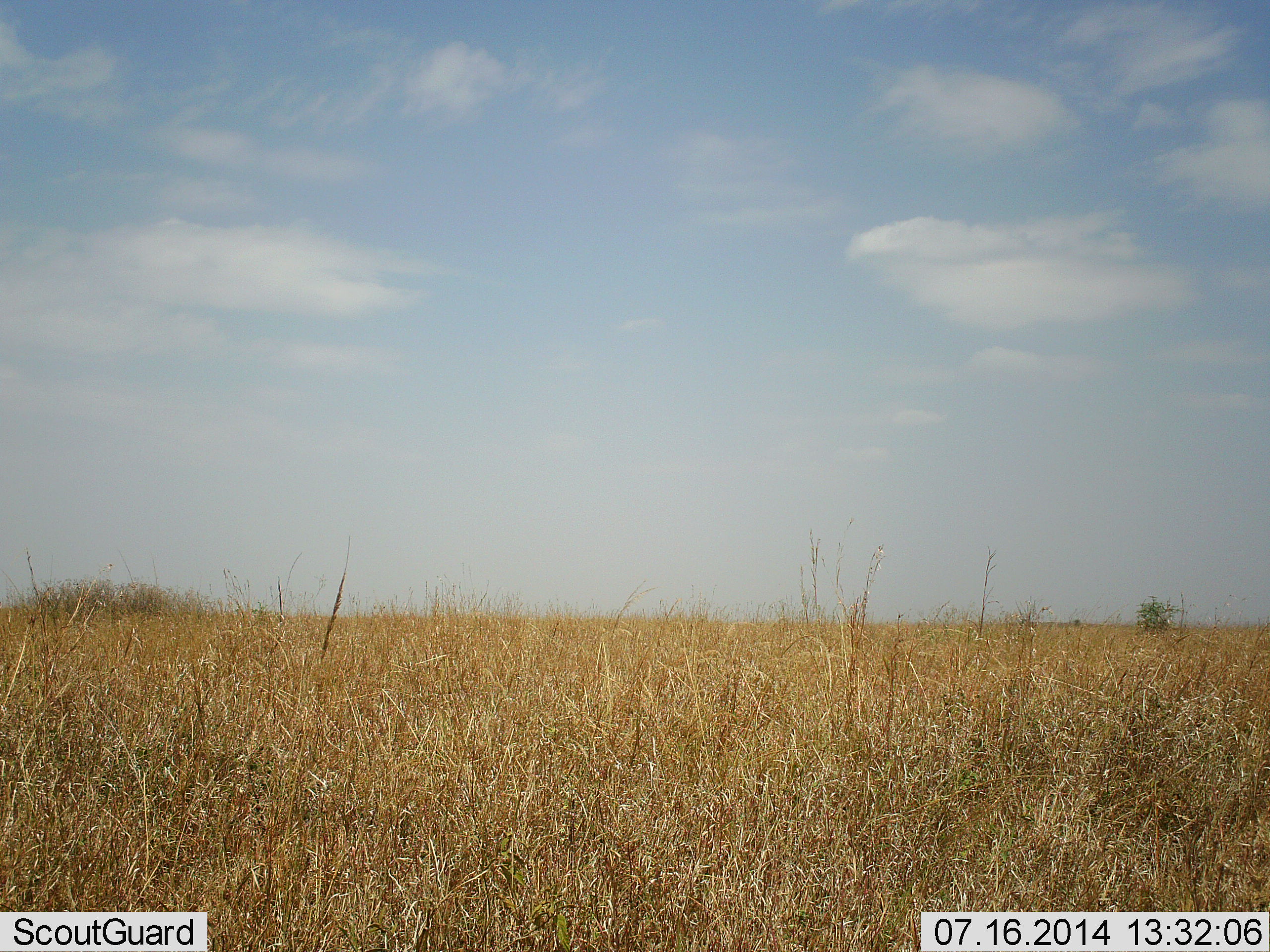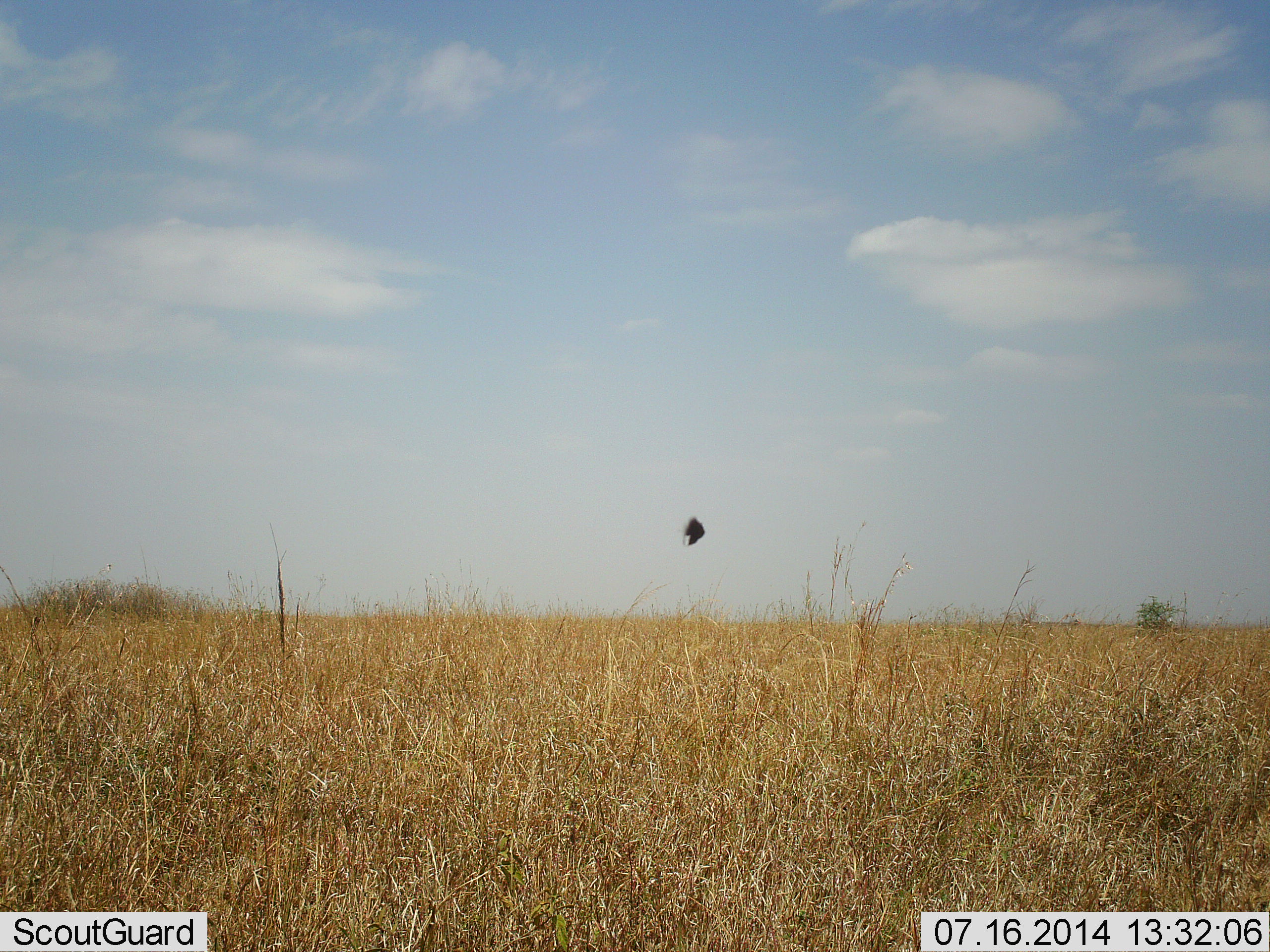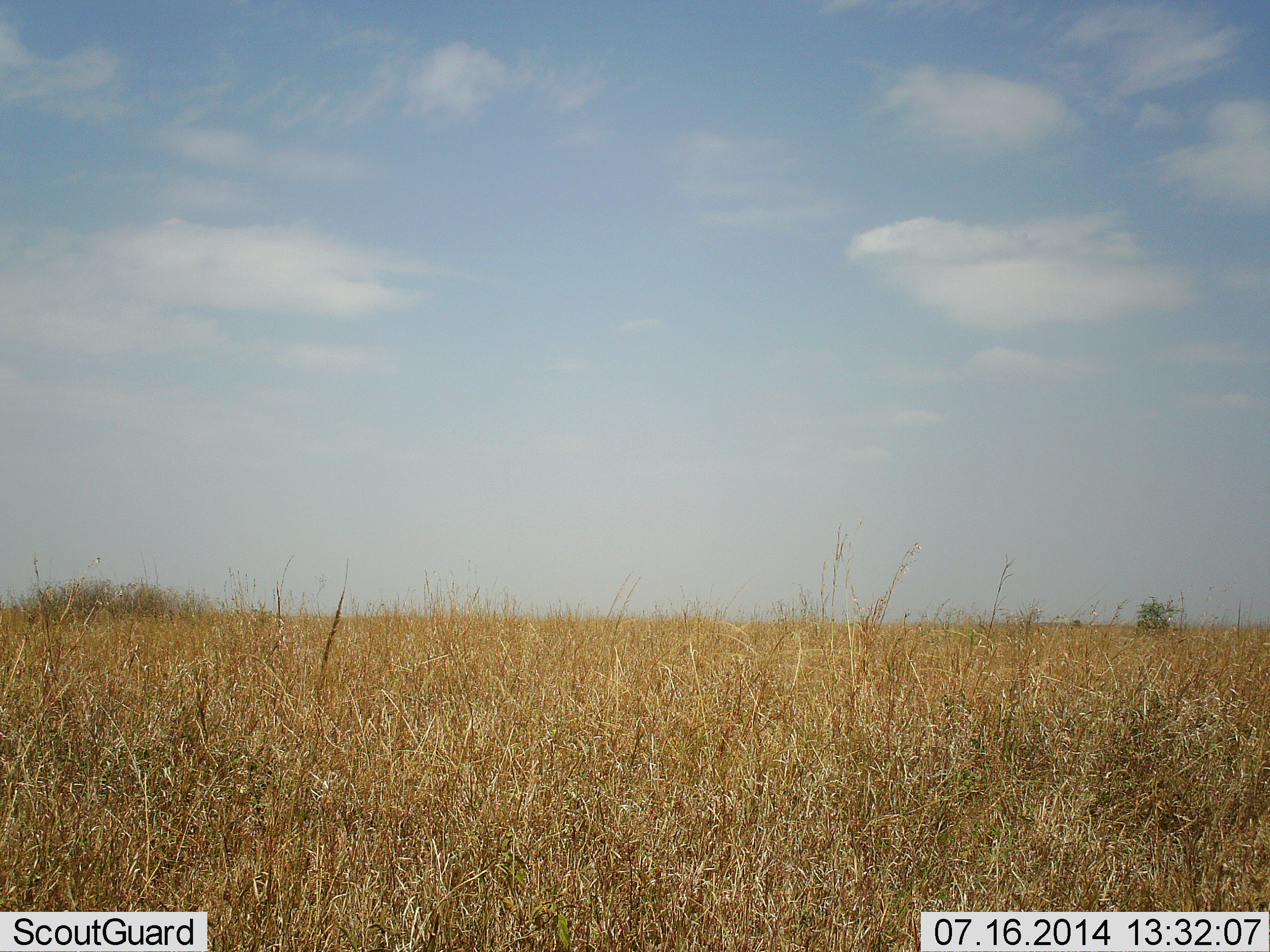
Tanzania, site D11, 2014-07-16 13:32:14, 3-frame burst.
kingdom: Animalia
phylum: Chordata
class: Aves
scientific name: Aves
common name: bird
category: otherbird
Otherbird (bird) (Aves), count 1. Behavior (volunteer vote fractions): standing 0%, resting 0%, moving 100%, interacting 0%. Young present (vote fraction): 0%. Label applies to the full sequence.